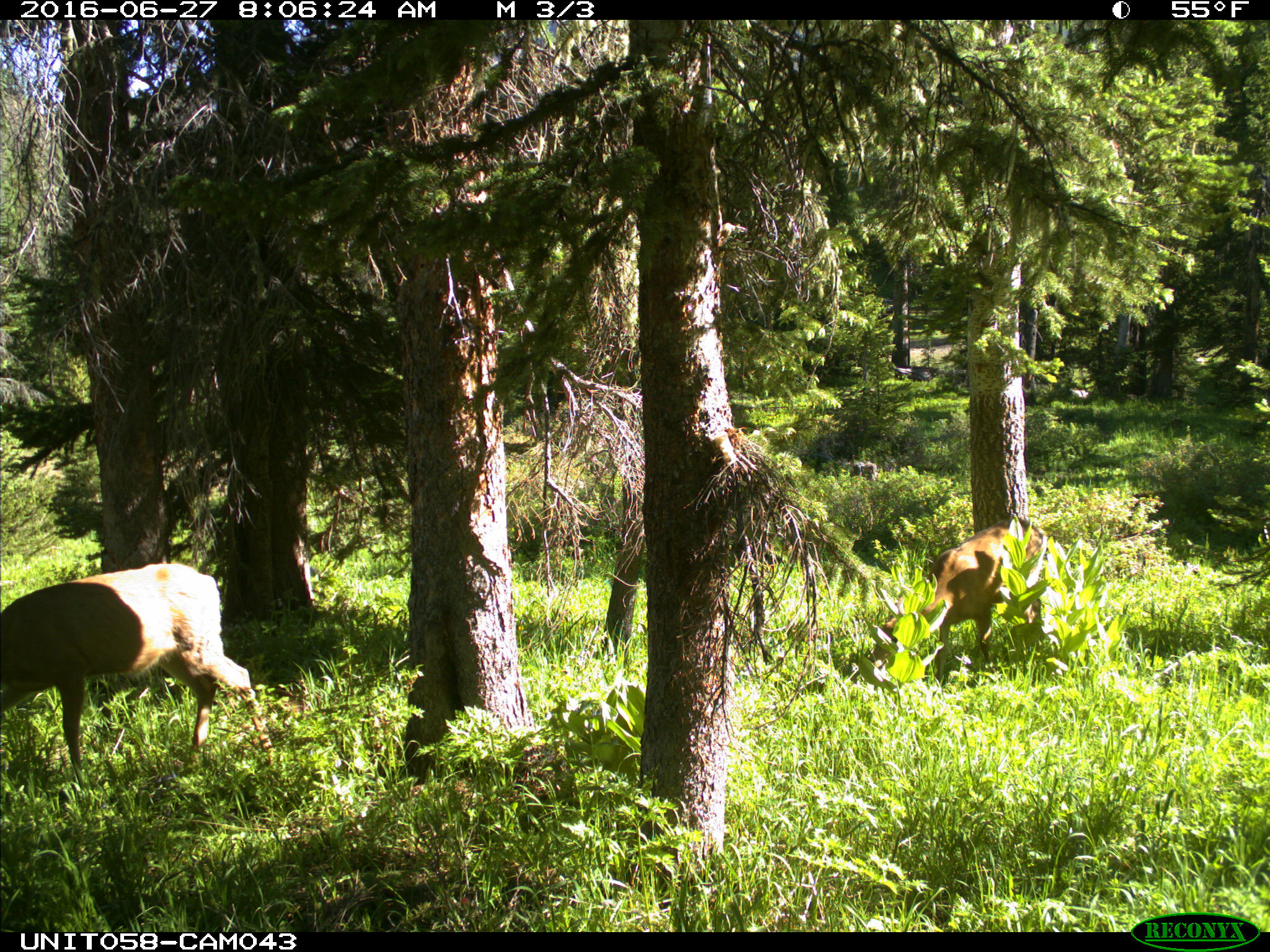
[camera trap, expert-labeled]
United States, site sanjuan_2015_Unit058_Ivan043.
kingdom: Animalia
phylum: Chordata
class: Mammalia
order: Artiodactyla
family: Cervidae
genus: Odocoileus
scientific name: Odocoileus hemionus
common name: mule deer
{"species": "Odocoileus hemionus (mule deer)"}